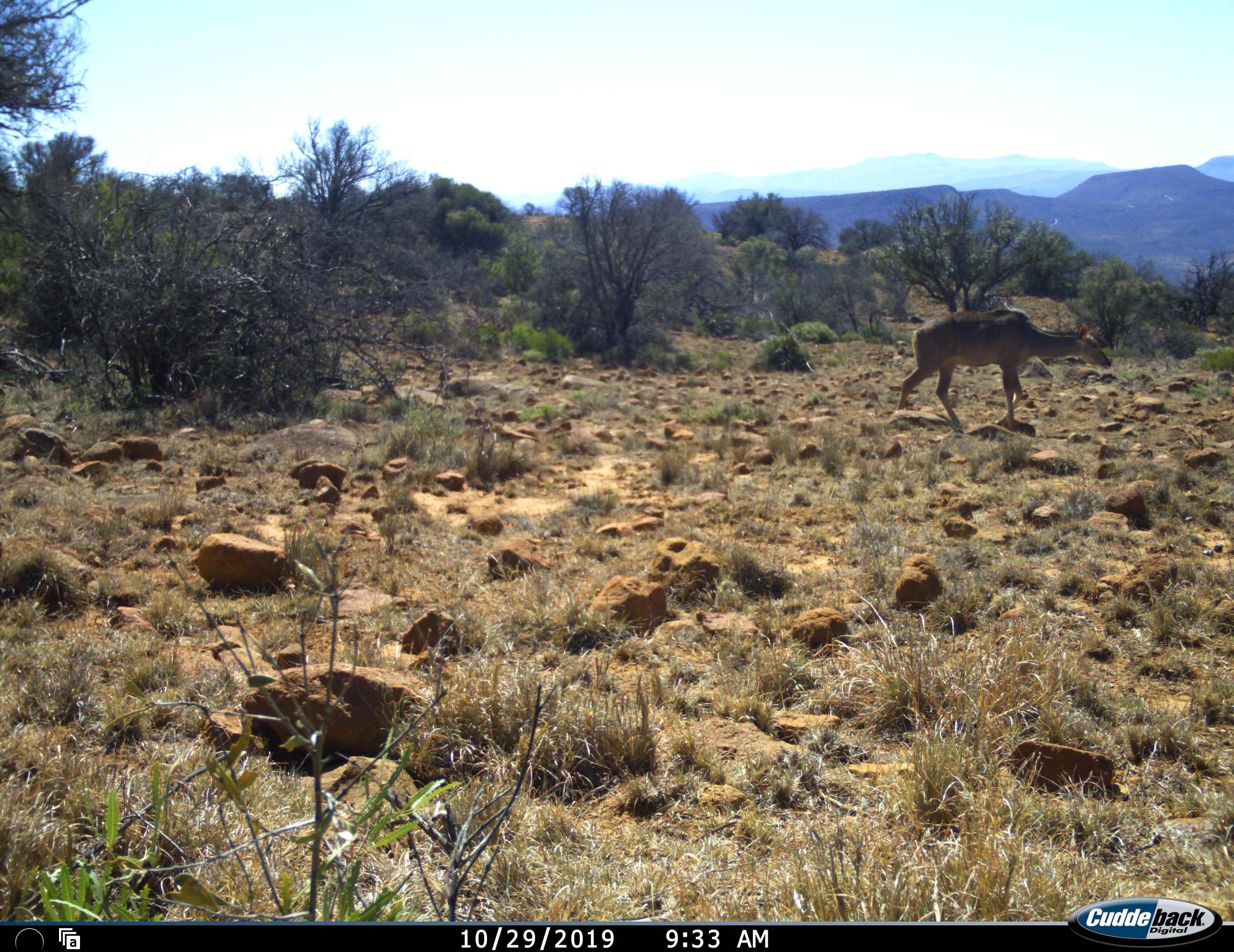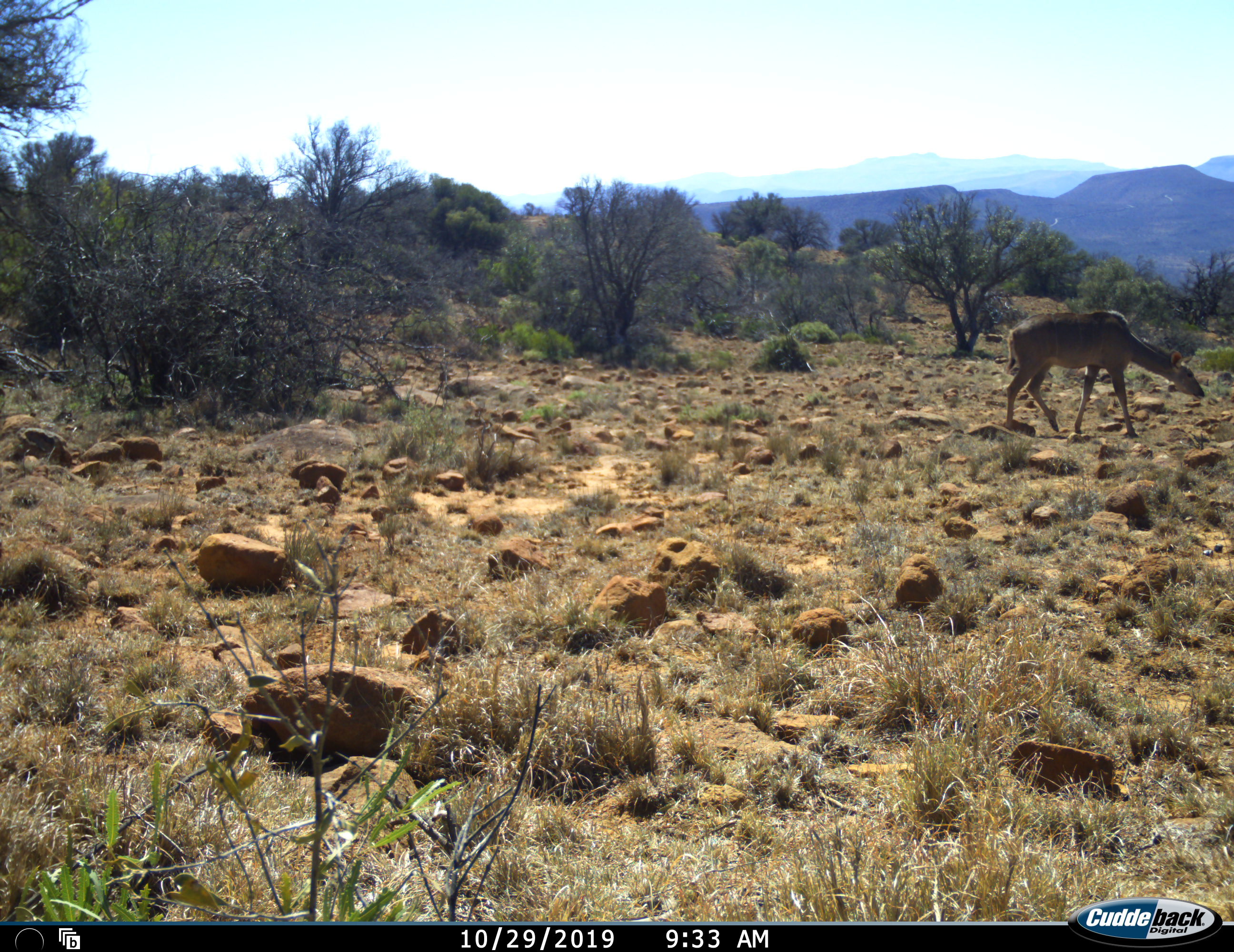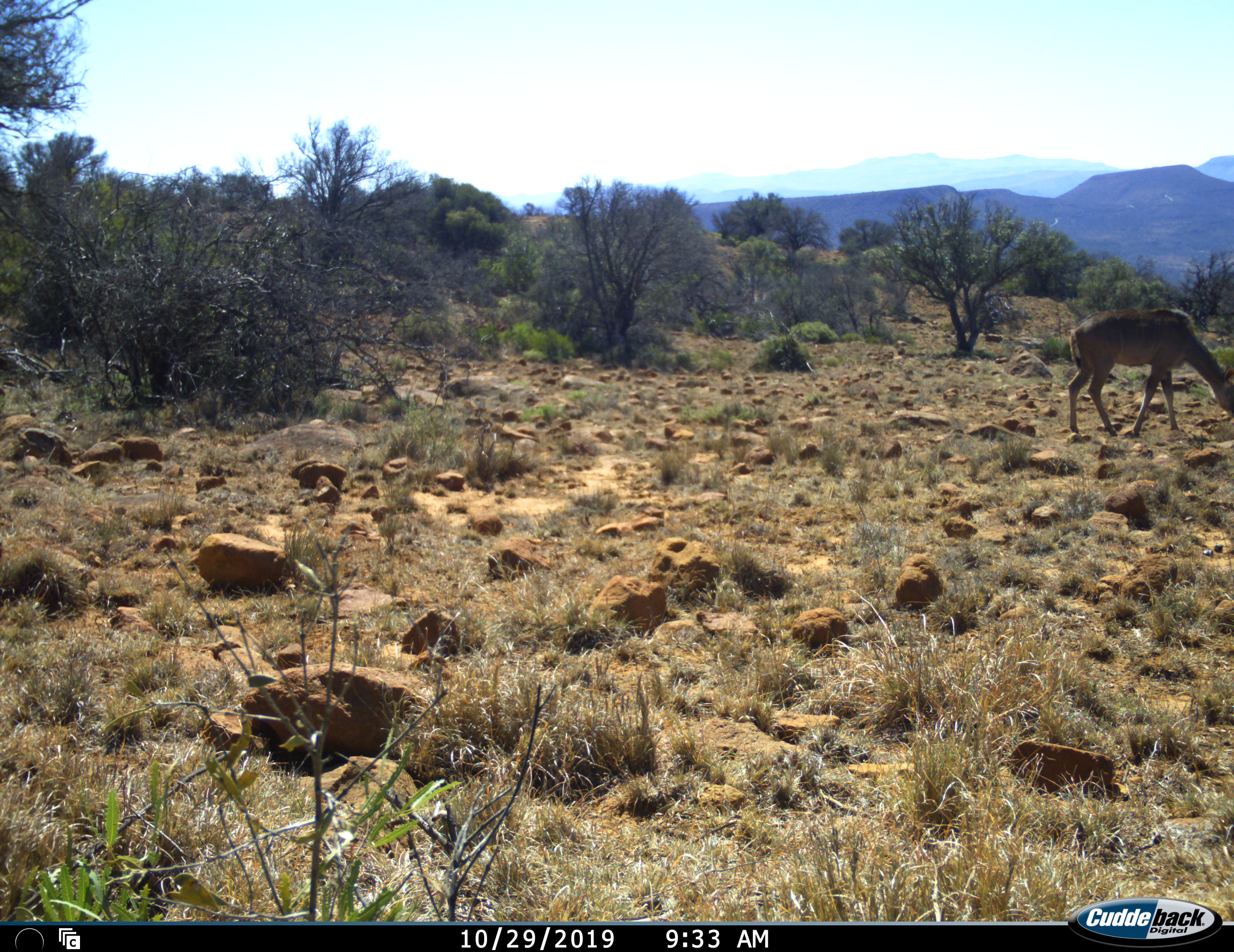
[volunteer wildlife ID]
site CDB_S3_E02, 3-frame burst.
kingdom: Animalia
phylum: Chordata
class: Mammalia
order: Artiodactyla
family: Bovidae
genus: Tragelaphus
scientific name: Tragelaphus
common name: kudu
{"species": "kudu (Tragelaphus)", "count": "1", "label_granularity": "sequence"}